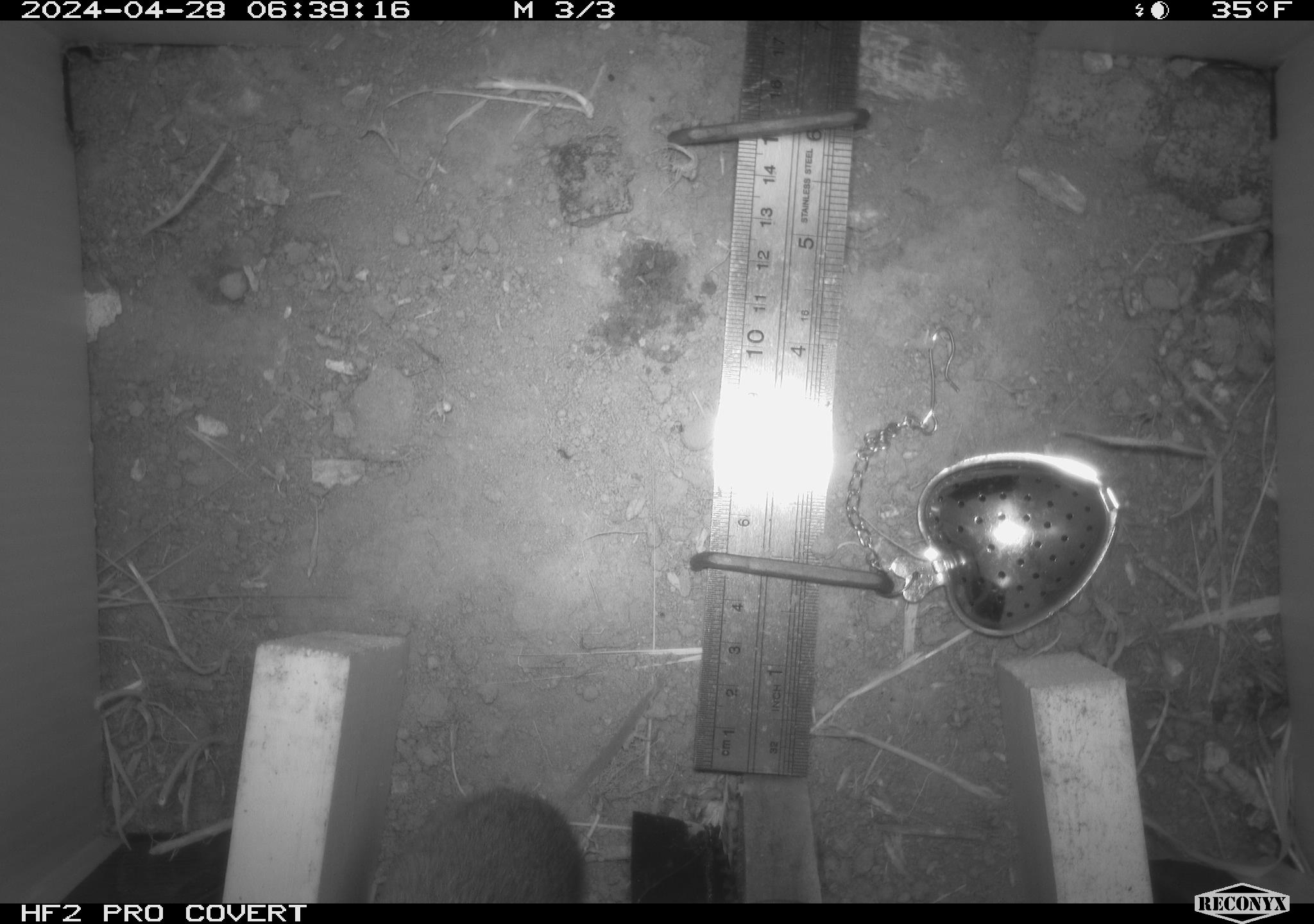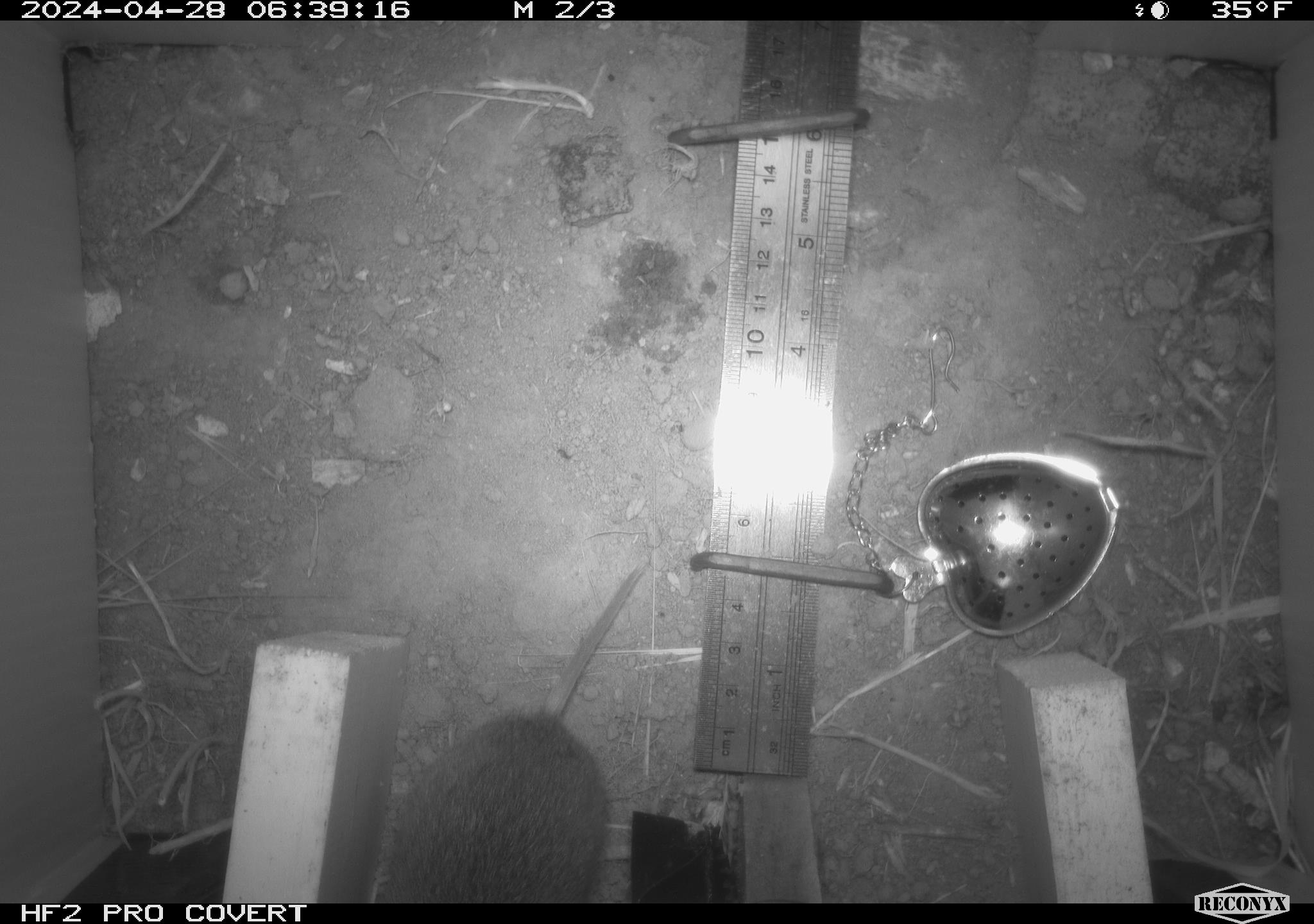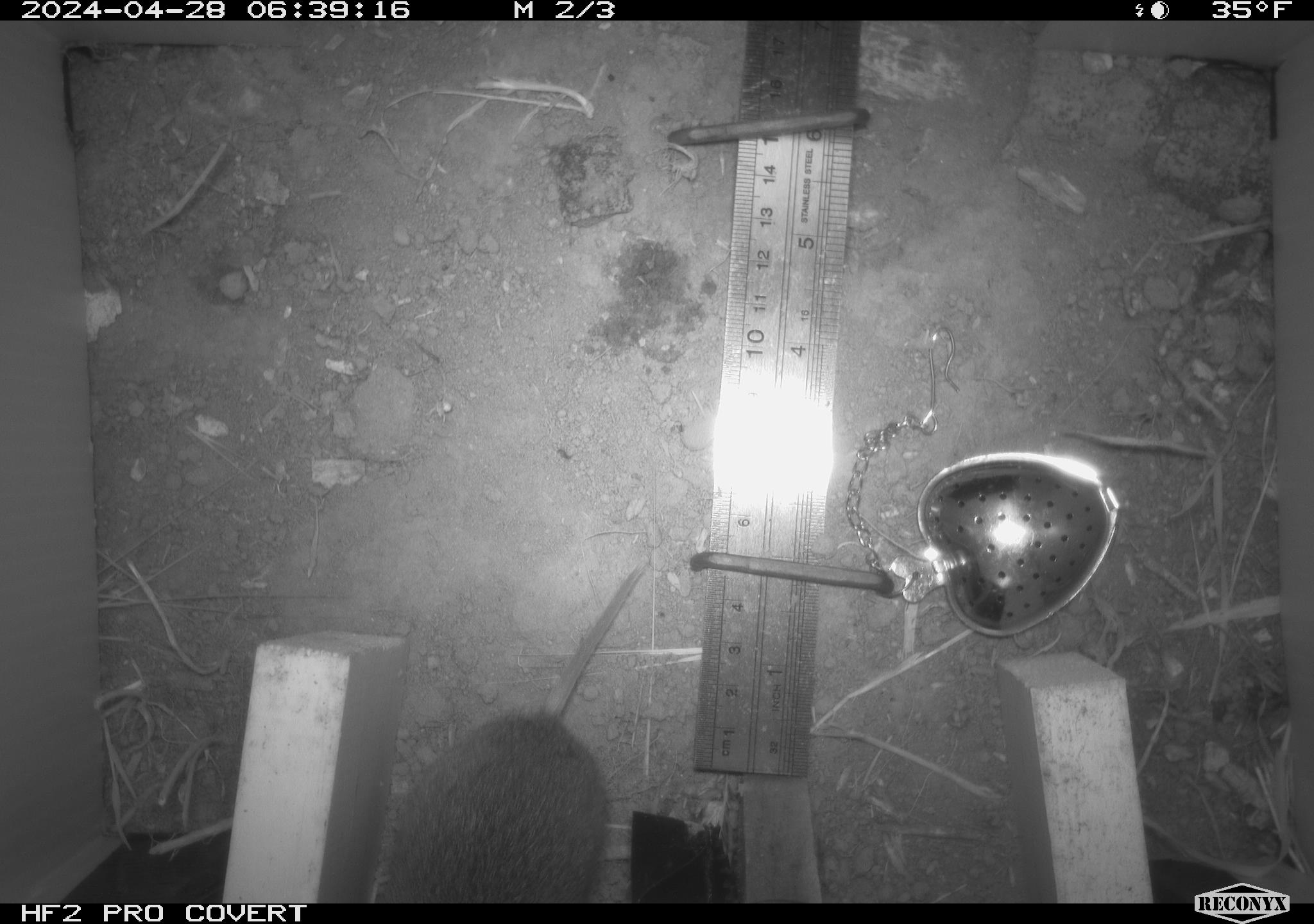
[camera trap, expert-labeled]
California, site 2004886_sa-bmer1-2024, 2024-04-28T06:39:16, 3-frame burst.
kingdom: Animalia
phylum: Chordata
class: Mammalia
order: Rodentia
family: Cricetidae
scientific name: Arvicolinae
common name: voles, lemmings, and muskrats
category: arvicolinae subfamily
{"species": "arvicolinae subfamily (voles, lemmings, and muskrats) (Arvicolinae)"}